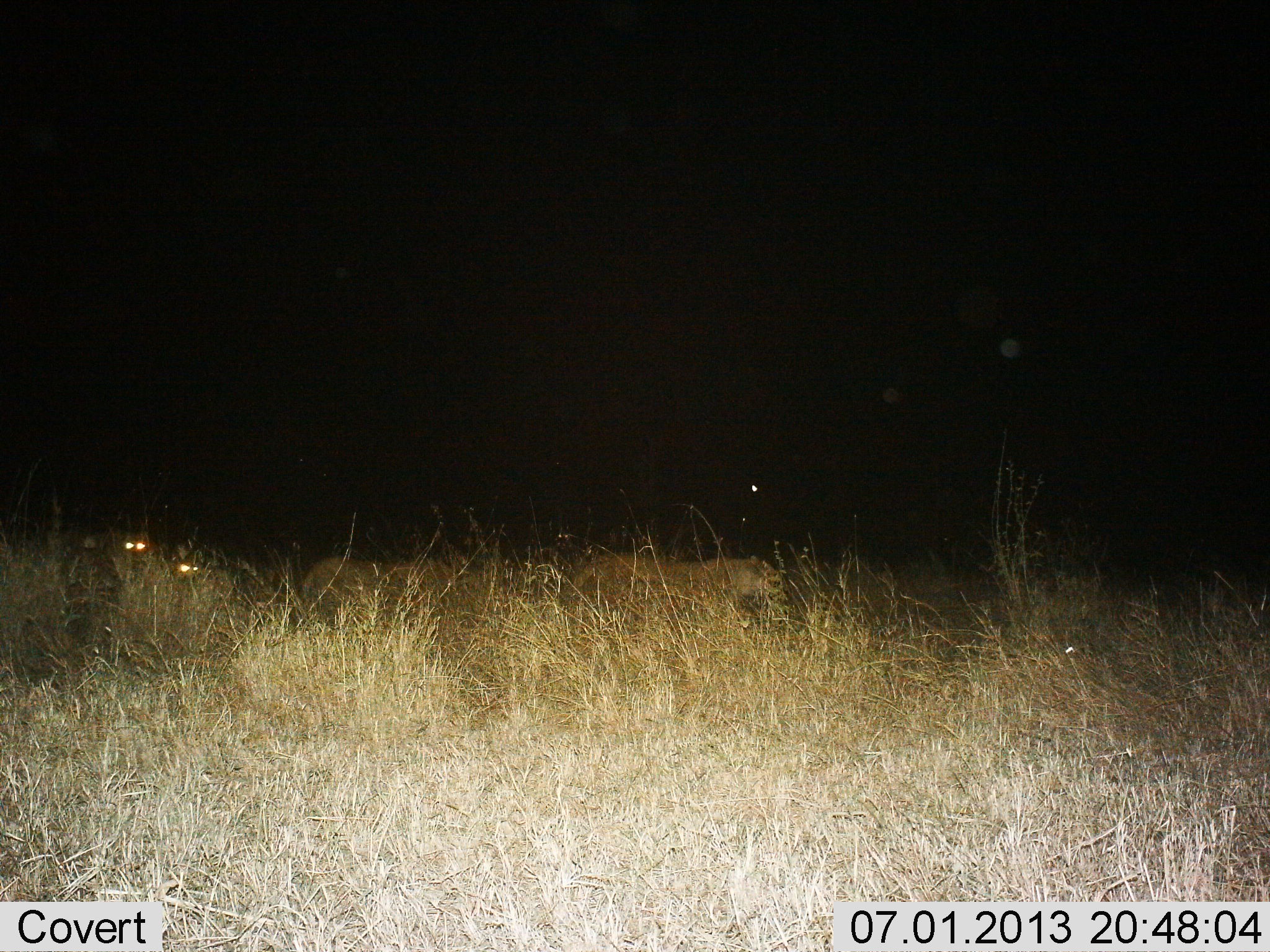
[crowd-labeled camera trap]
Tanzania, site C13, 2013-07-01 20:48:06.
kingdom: Animalia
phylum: Chordata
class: Mammalia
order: Carnivora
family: Felidae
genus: Panthera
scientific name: Panthera leo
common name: lion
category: lionfemale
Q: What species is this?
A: Lionfemale (lion) (Panthera leo).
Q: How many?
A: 4.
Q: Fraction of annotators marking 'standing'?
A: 12%.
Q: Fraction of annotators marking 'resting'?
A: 12%.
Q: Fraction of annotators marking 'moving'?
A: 81%.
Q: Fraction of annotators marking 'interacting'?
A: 0%.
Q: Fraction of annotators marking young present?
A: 12%.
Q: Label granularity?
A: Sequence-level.